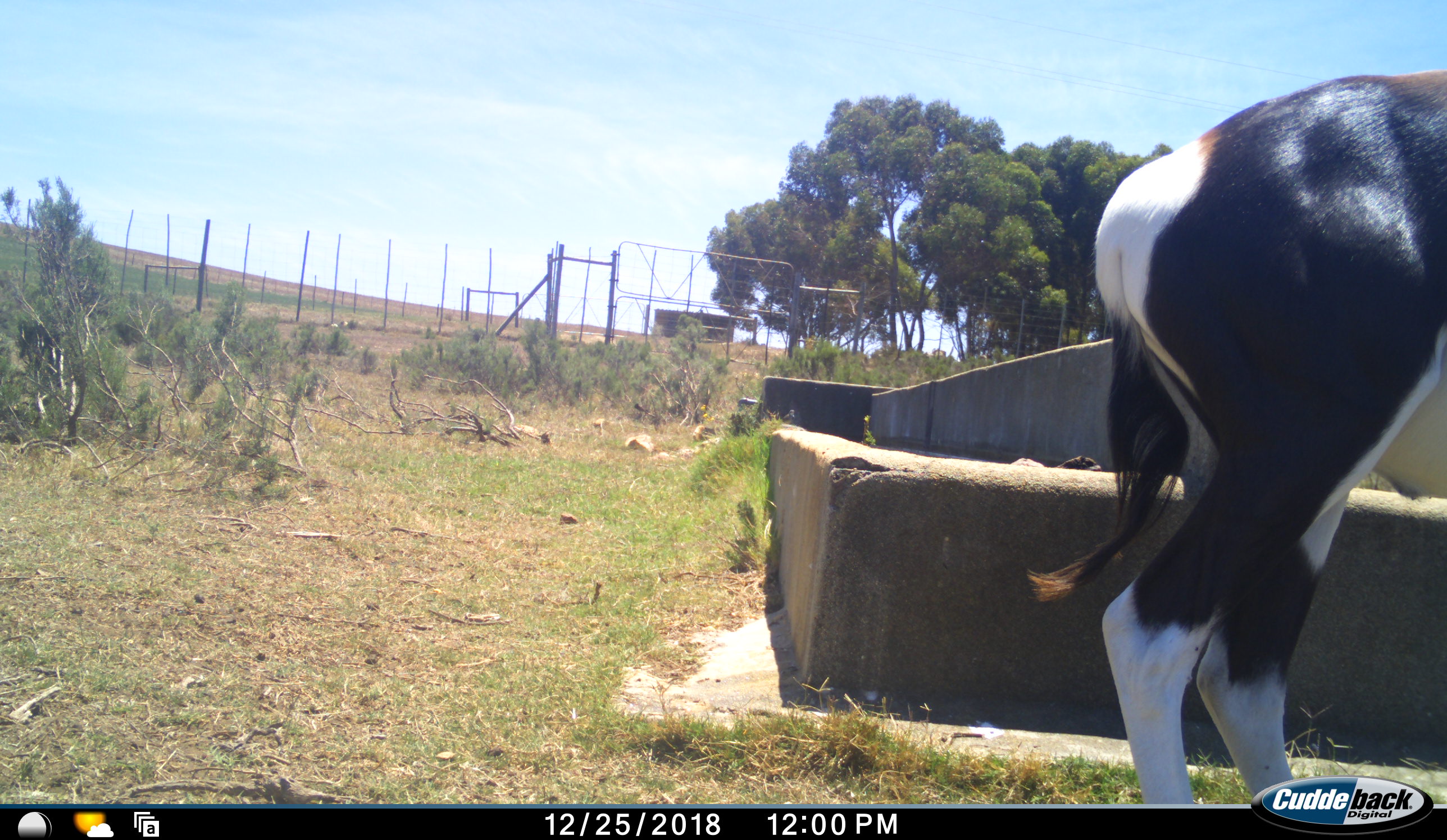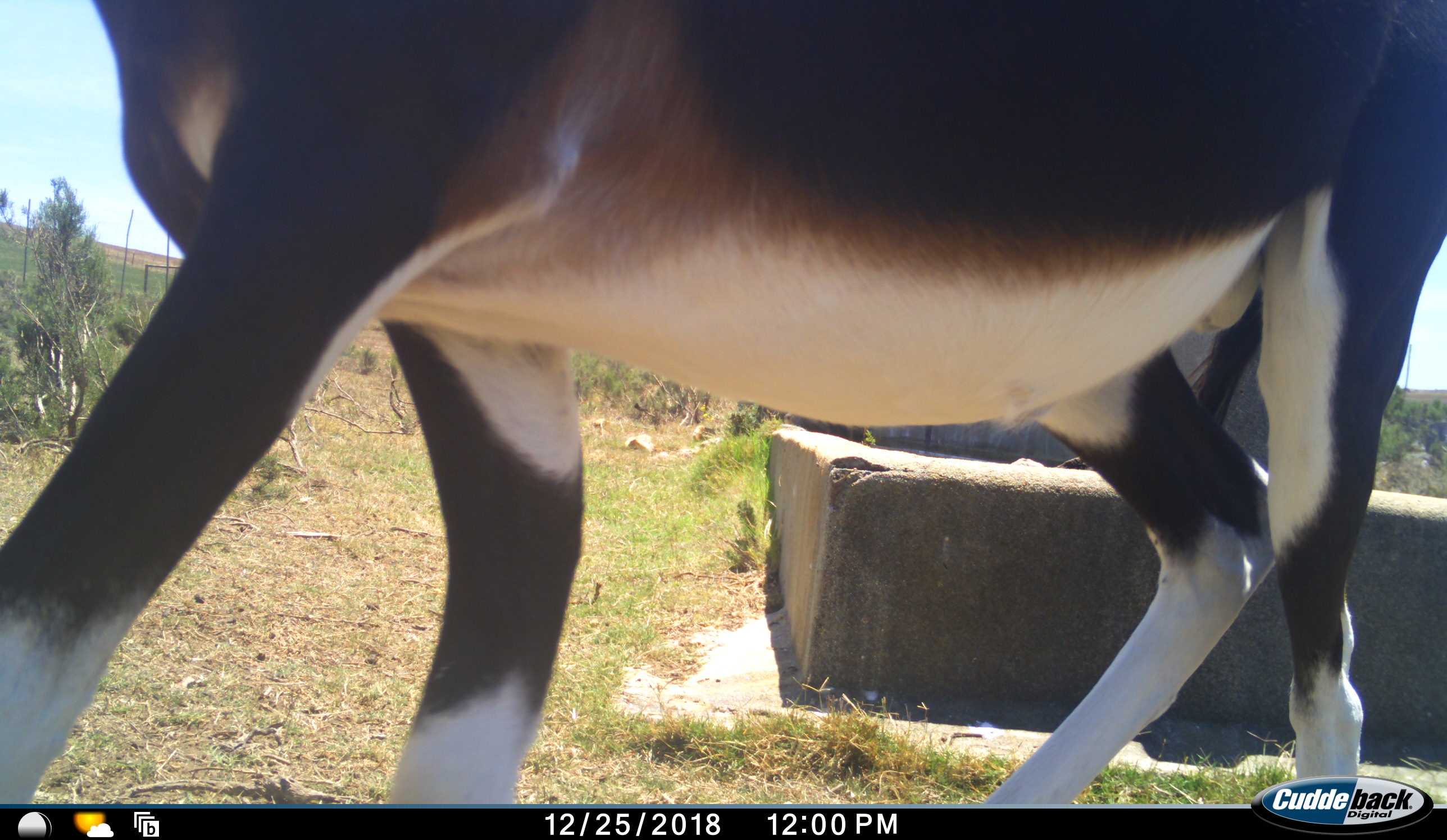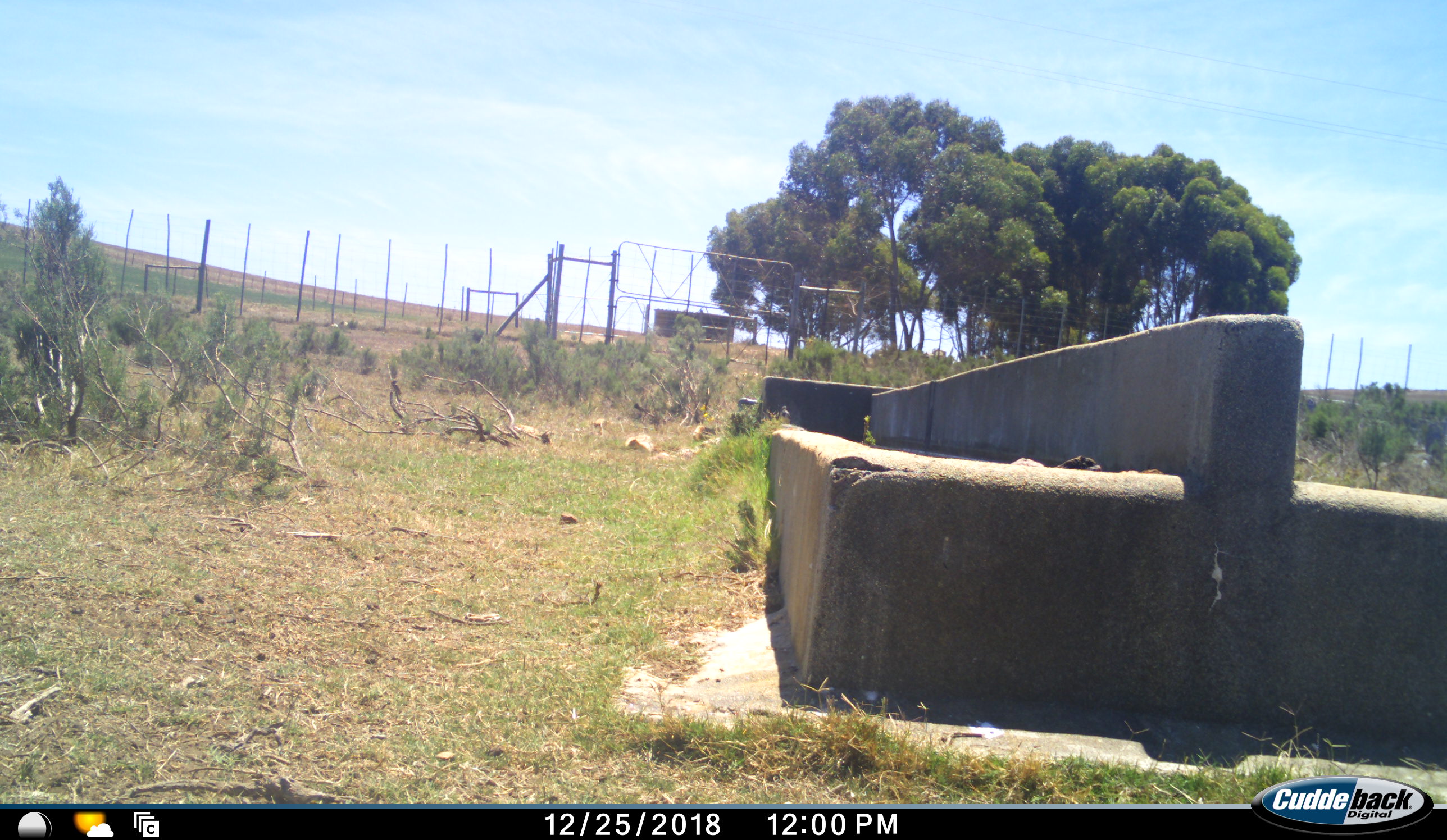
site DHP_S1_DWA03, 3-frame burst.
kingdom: Animalia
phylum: Chordata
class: Mammalia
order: Artiodactyla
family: Bovidae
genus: Damaliscus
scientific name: Damaliscus pygargus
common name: bontebok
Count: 1.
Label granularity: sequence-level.